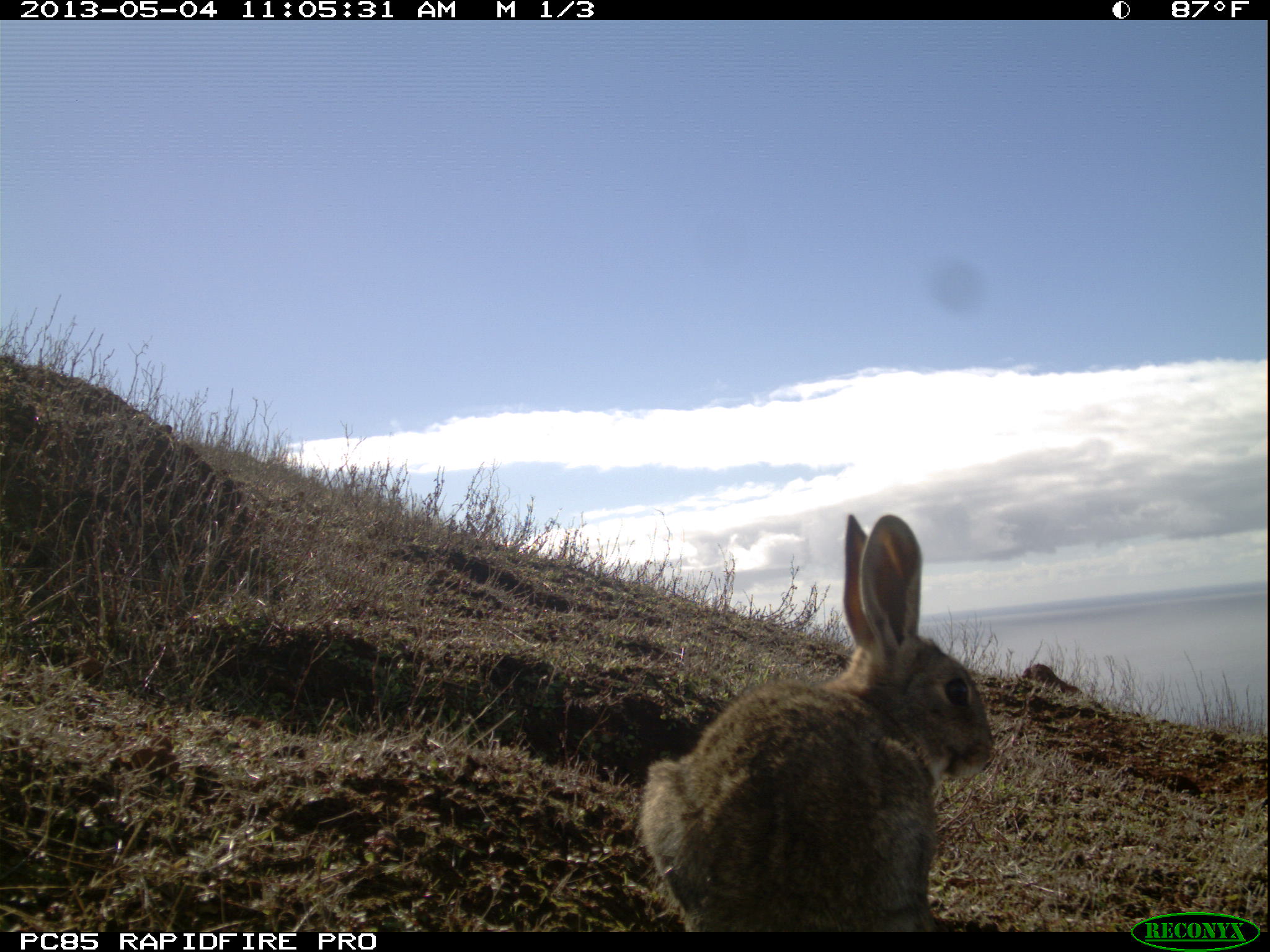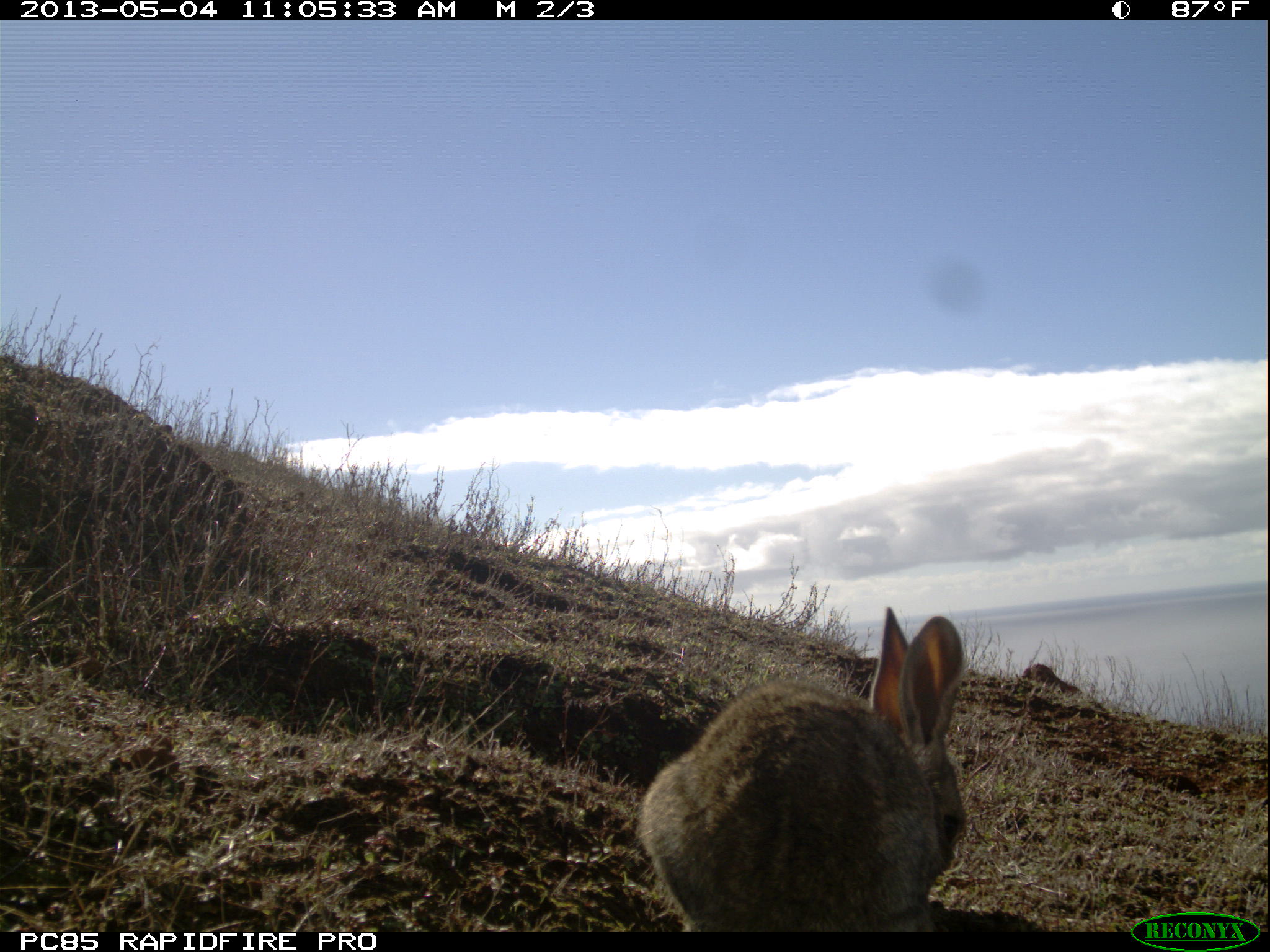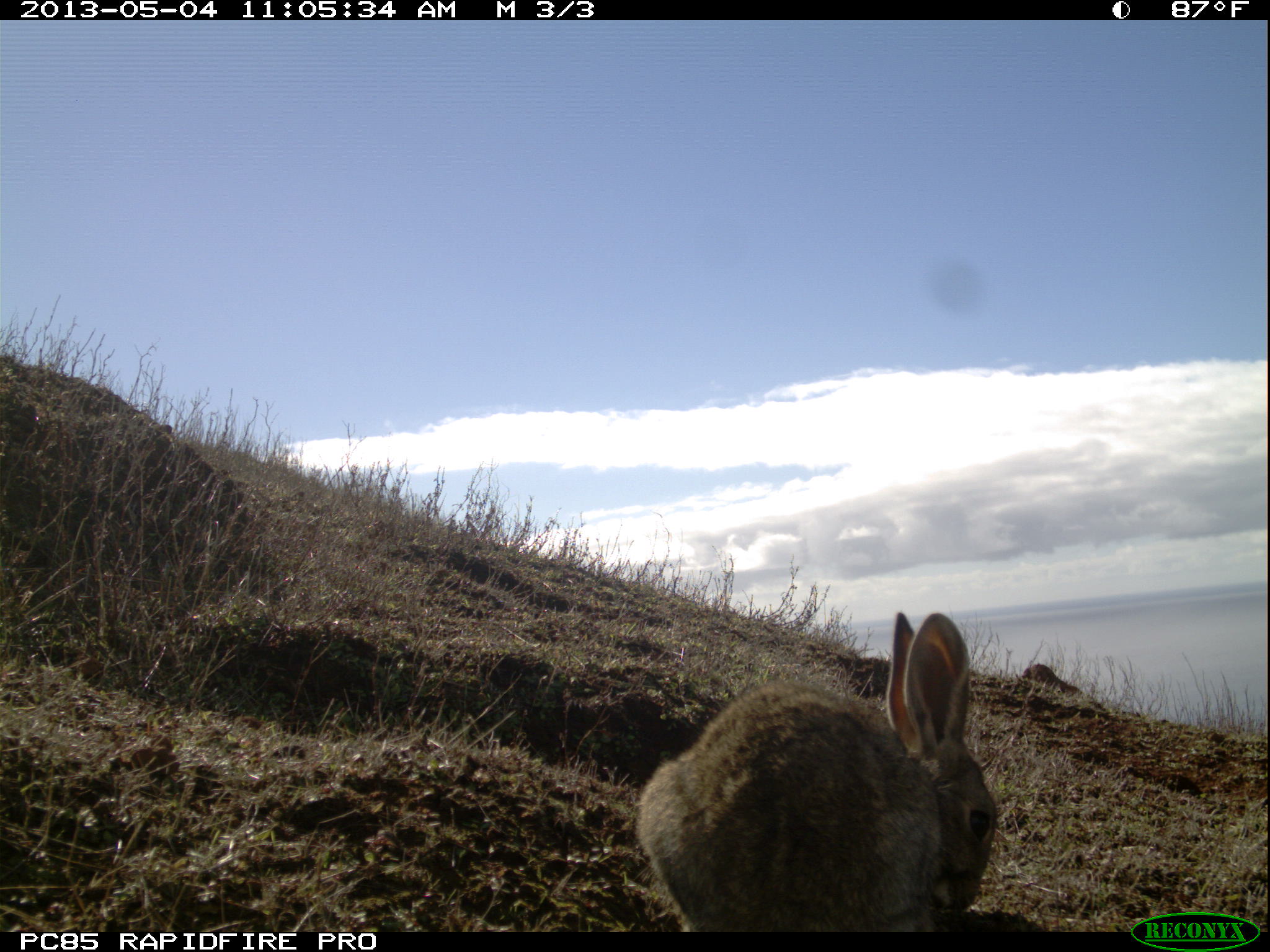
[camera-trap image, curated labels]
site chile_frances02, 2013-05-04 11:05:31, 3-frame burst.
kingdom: Animalia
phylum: Chordata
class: Mammalia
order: Lagomorpha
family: Leporidae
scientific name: Leporidae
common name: rabbits and hares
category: rabbit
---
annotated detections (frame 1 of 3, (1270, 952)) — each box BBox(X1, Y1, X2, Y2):
rabbit: BBox(636, 513, 998, 934)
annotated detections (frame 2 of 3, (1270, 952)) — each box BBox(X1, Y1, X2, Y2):
rabbit: BBox(640, 604, 971, 935)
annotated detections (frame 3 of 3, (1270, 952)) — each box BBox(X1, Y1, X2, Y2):
rabbit: BBox(635, 606, 998, 933)